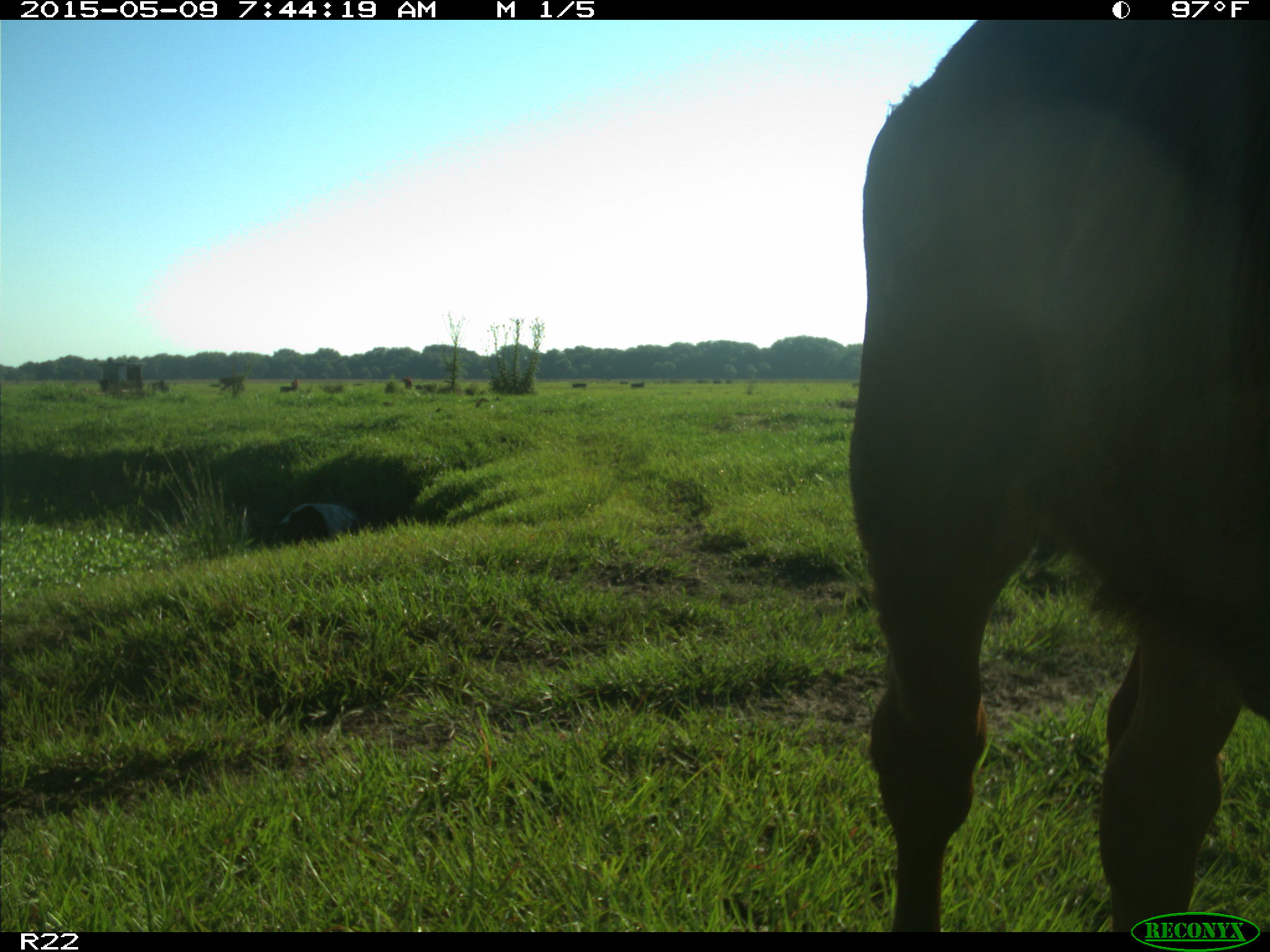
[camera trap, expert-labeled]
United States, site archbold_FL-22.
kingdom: Animalia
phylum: Chordata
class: Mammalia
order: Artiodactyla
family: Bovidae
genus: Bos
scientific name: Bos taurus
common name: domestic cow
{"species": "Bos taurus (domestic cow)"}